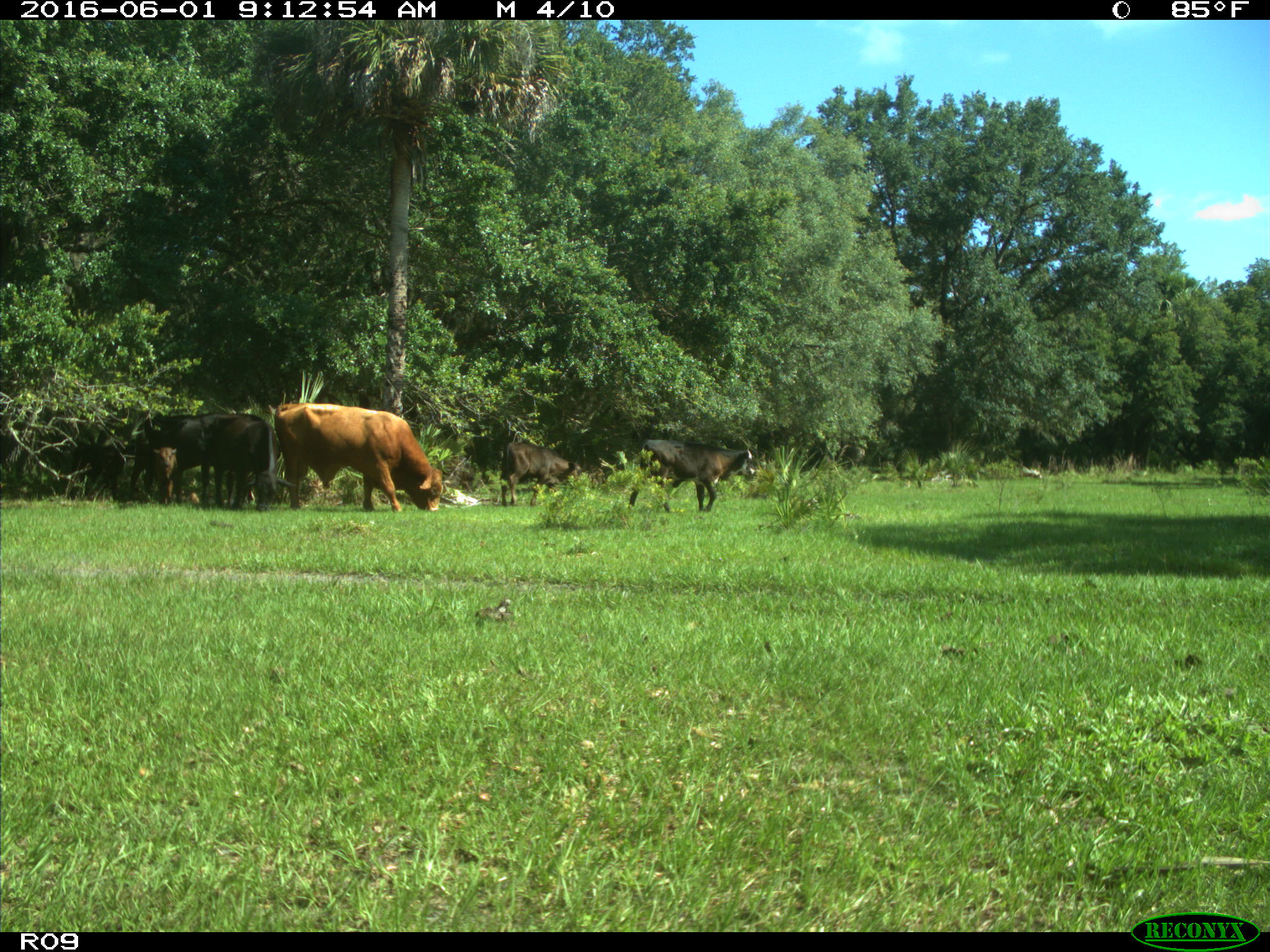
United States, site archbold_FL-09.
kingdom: Animalia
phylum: Chordata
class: Mammalia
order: Artiodactyla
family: Bovidae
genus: Bos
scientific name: Bos taurus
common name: domestic cow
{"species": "Bos taurus (domestic cow)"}